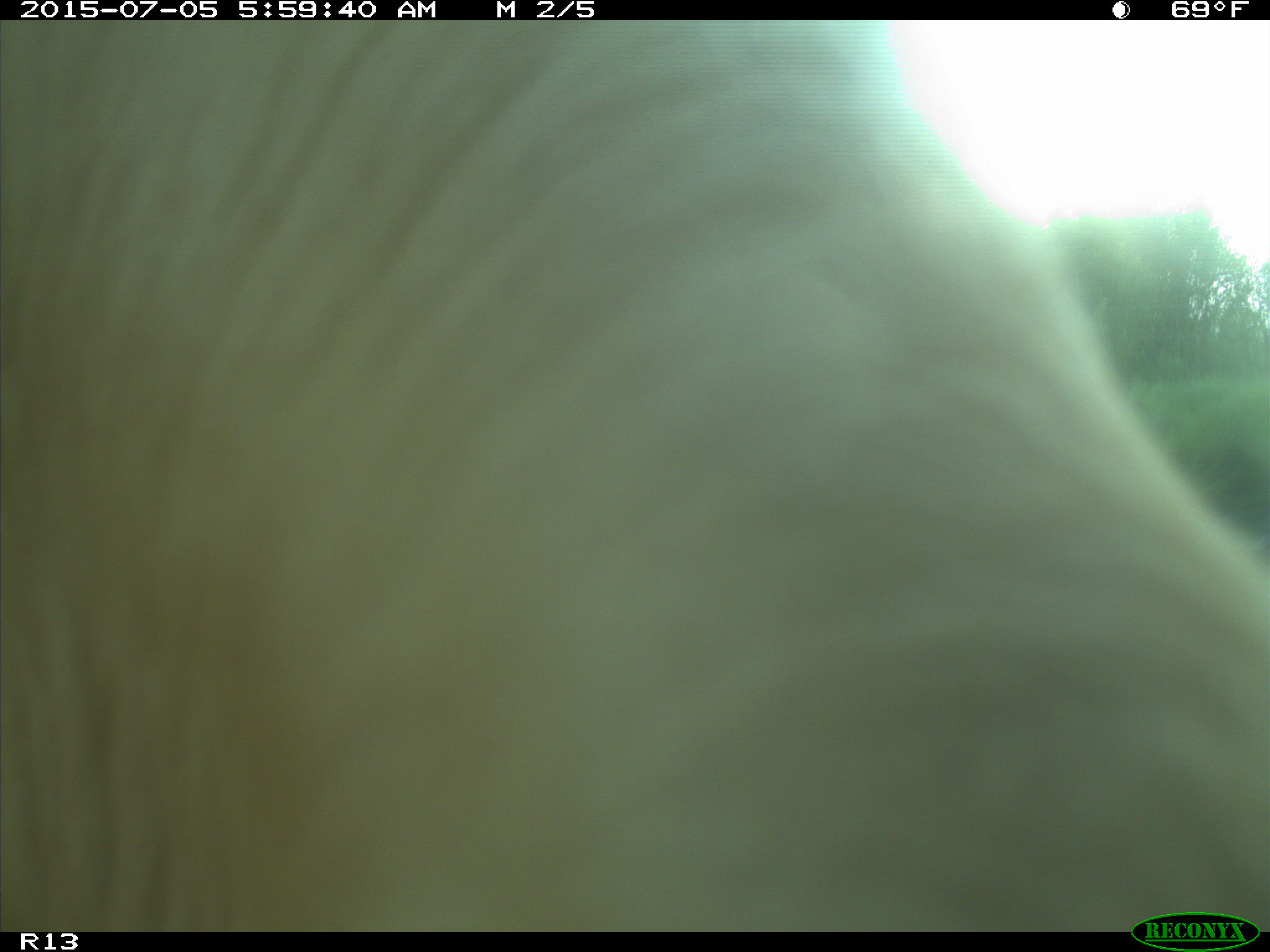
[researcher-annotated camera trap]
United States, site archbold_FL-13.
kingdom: Animalia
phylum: Chordata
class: Mammalia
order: Artiodactyla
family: Bovidae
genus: Bos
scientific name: Bos taurus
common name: domestic cow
Bos taurus (domestic cow).